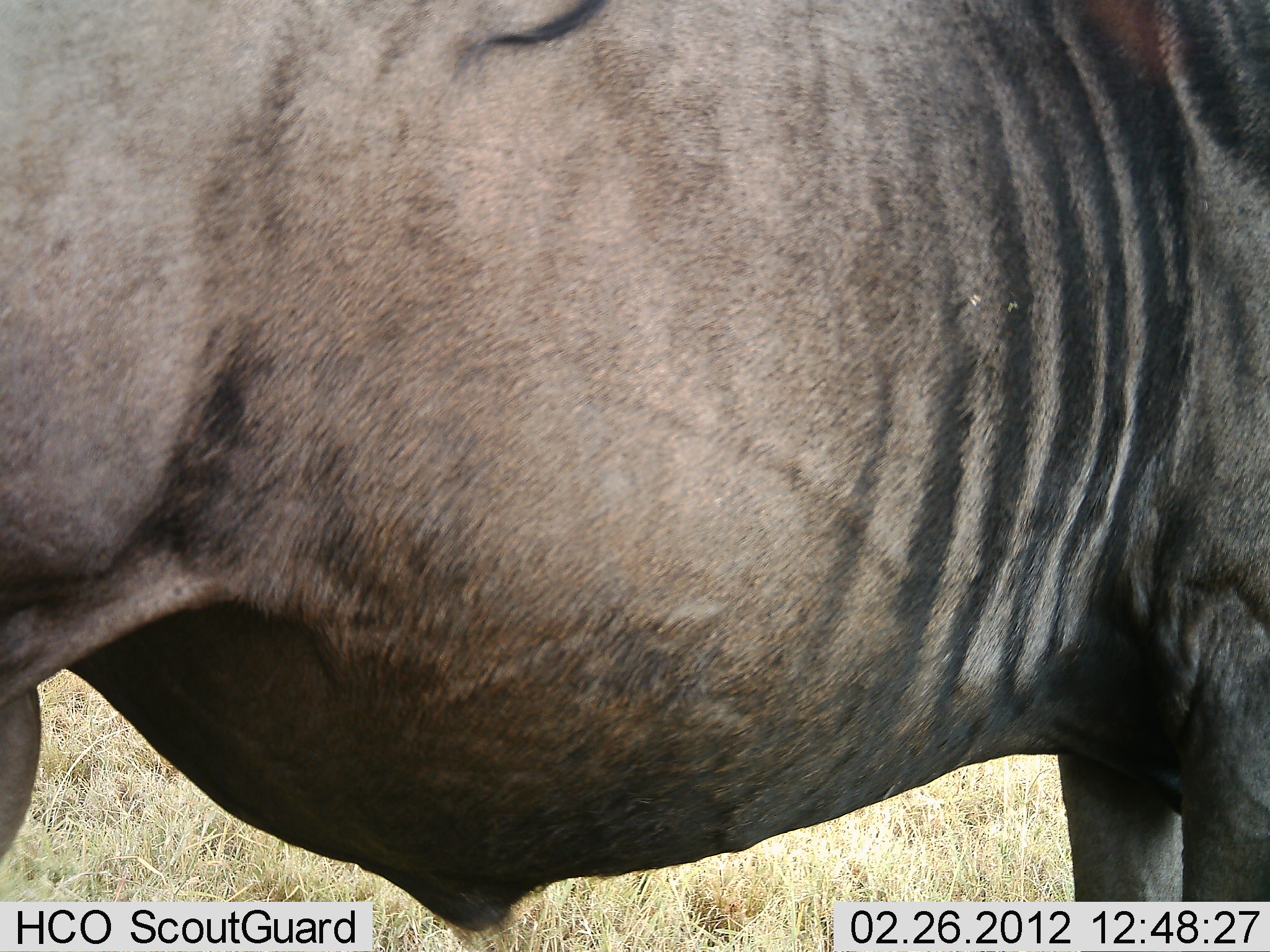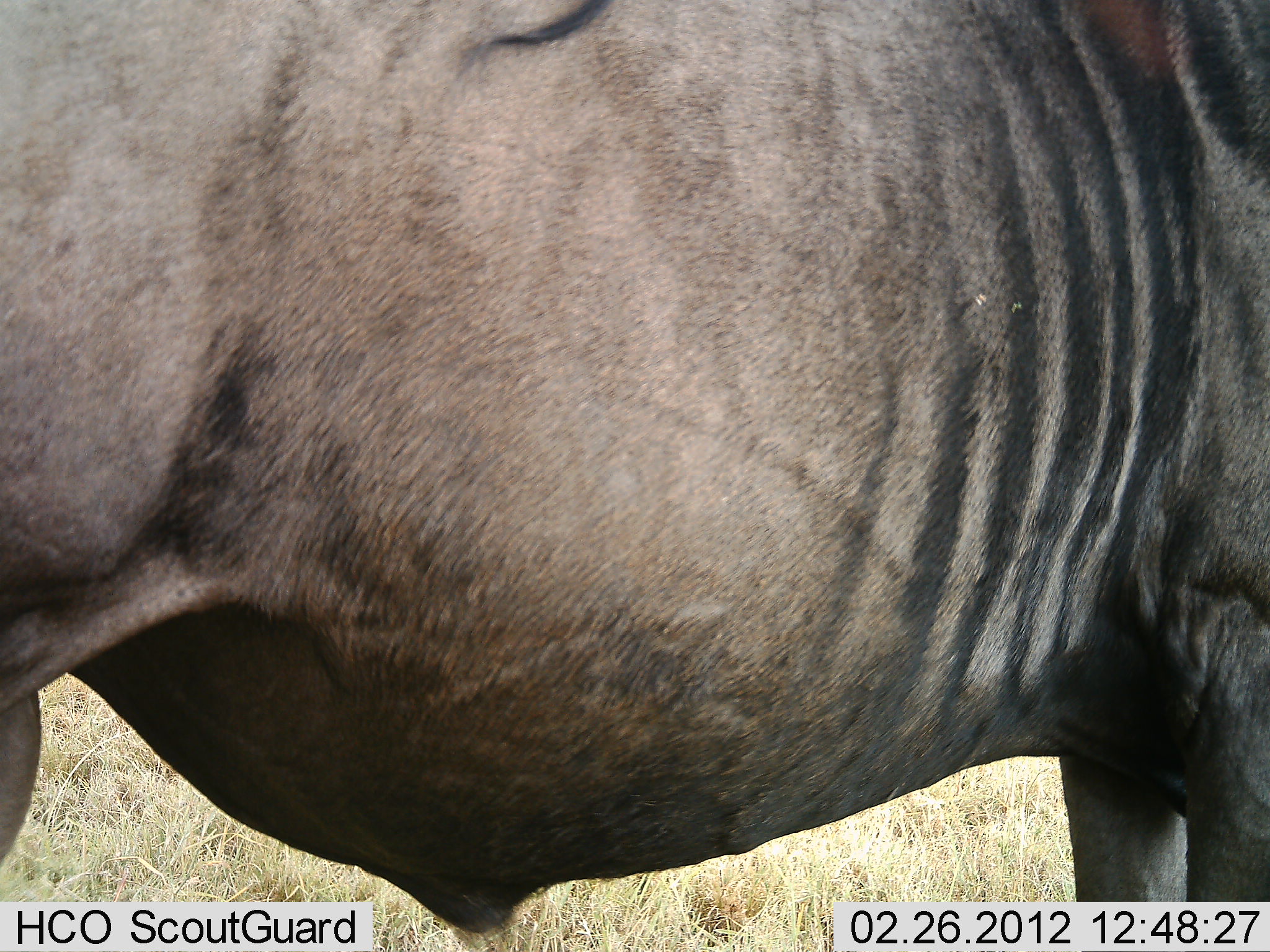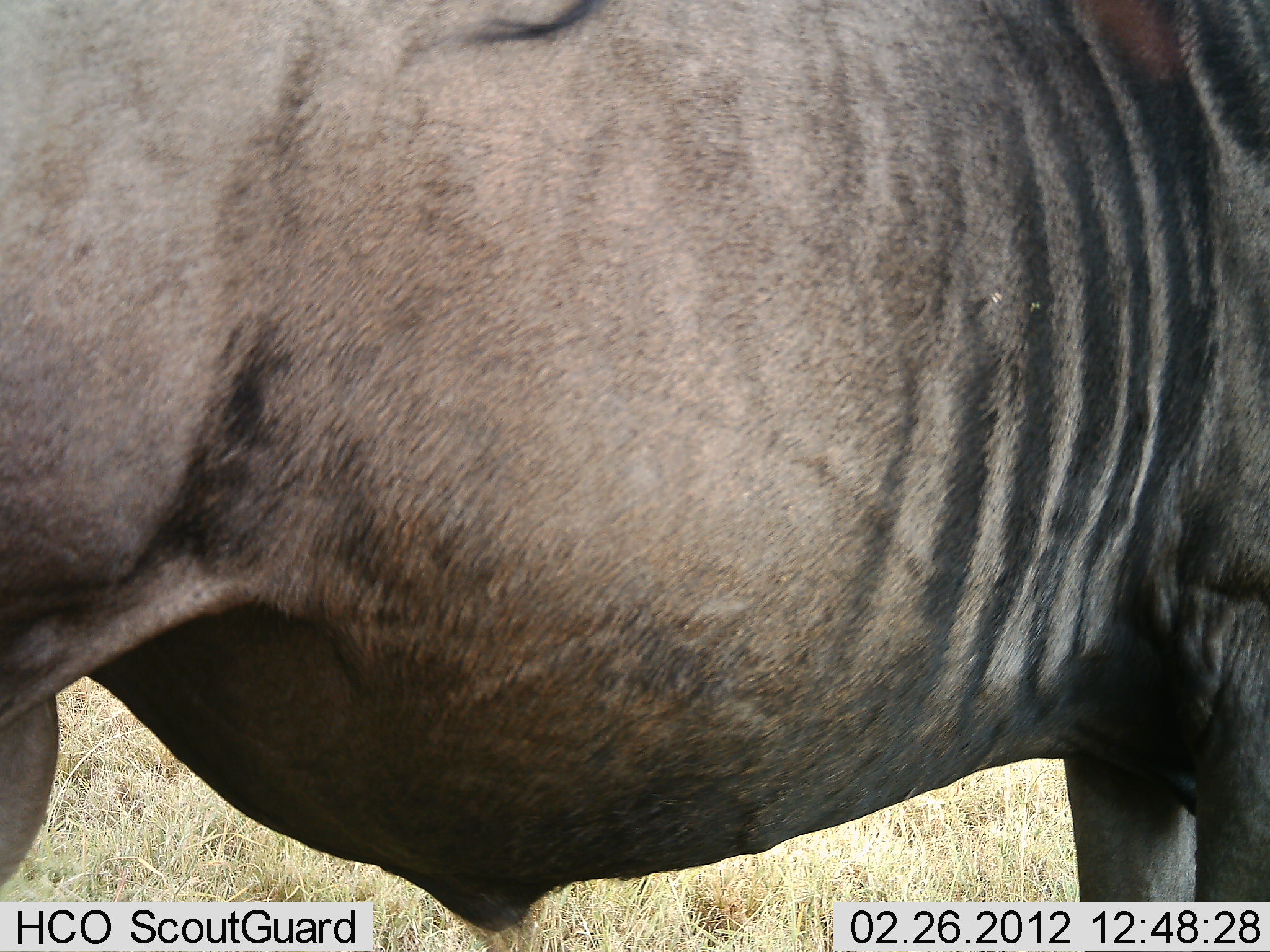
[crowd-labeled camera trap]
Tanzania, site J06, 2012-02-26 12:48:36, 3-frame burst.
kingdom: Animalia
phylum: Chordata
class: Mammalia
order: Artiodactyla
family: Bovidae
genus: Connochaetes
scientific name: Connochaetes taurinus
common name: blue wildebeest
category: wildebeest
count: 1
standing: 96%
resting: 0%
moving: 0%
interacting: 0%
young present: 0%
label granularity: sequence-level